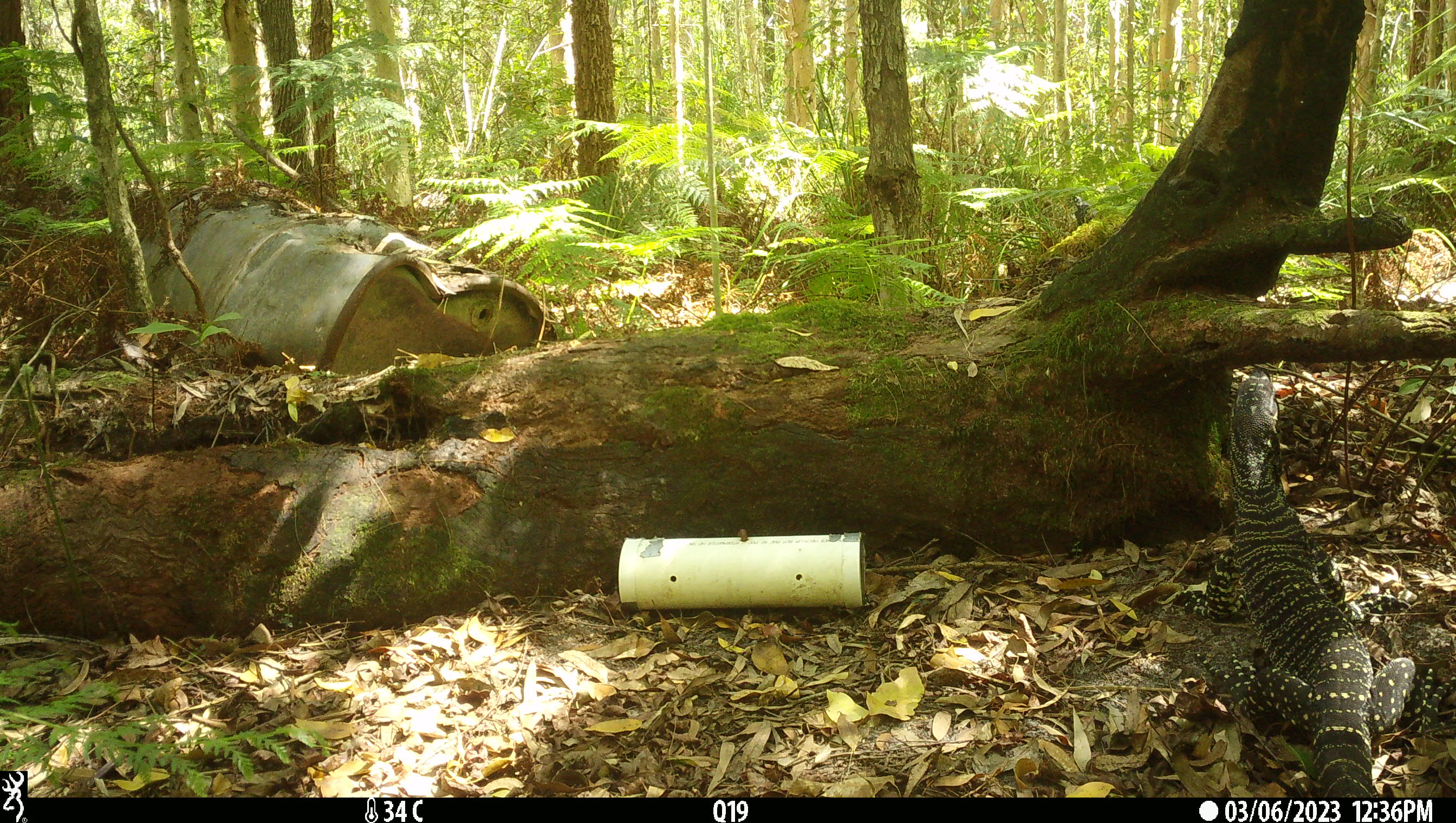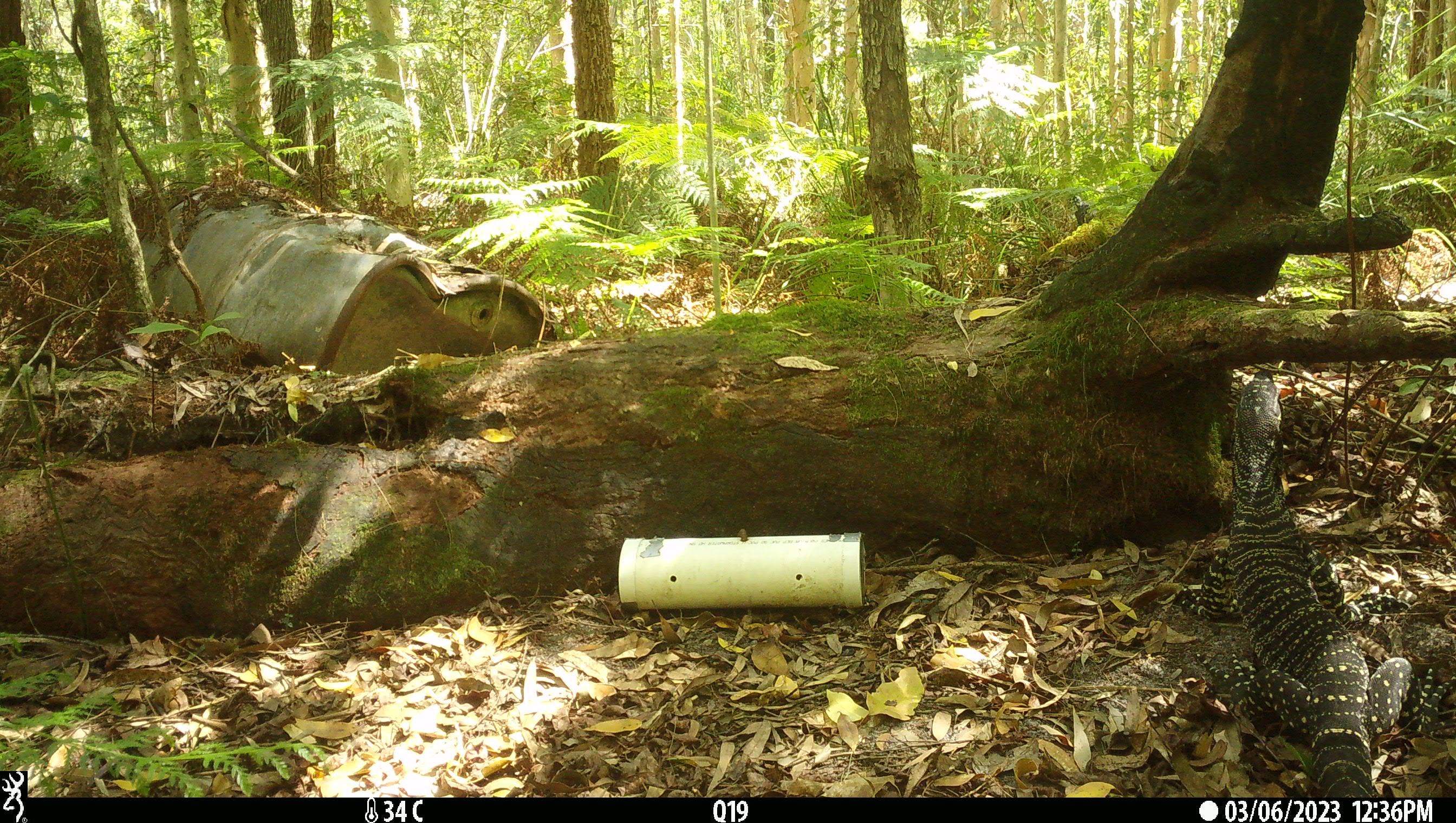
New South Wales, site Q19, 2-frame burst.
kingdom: Animalia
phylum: Chordata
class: Reptilia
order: Squamata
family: Varanidae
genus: Varanus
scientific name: Varanus varius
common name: lace monitor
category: goanna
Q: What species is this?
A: Goanna (lace monitor) (Varanus varius).